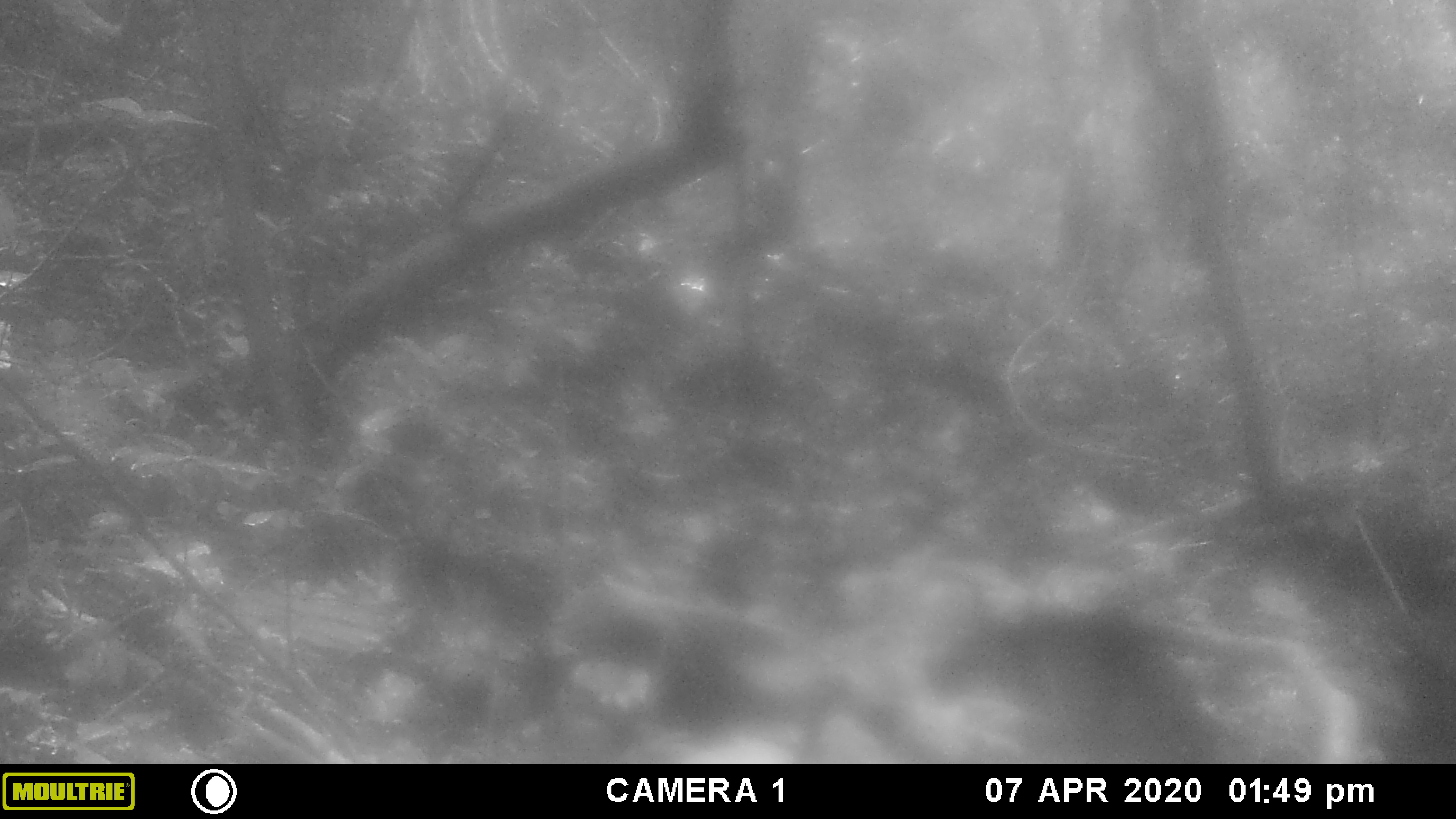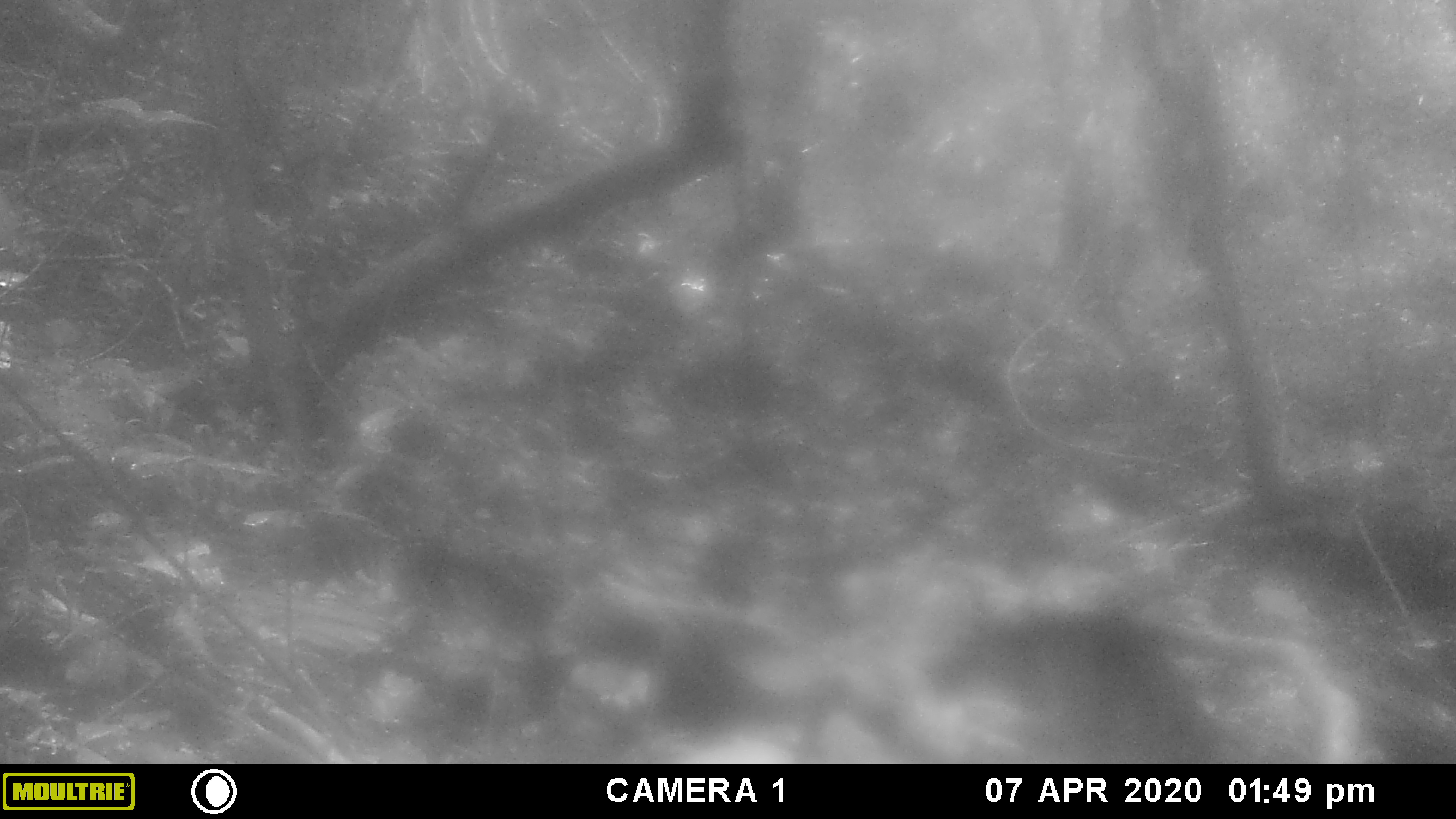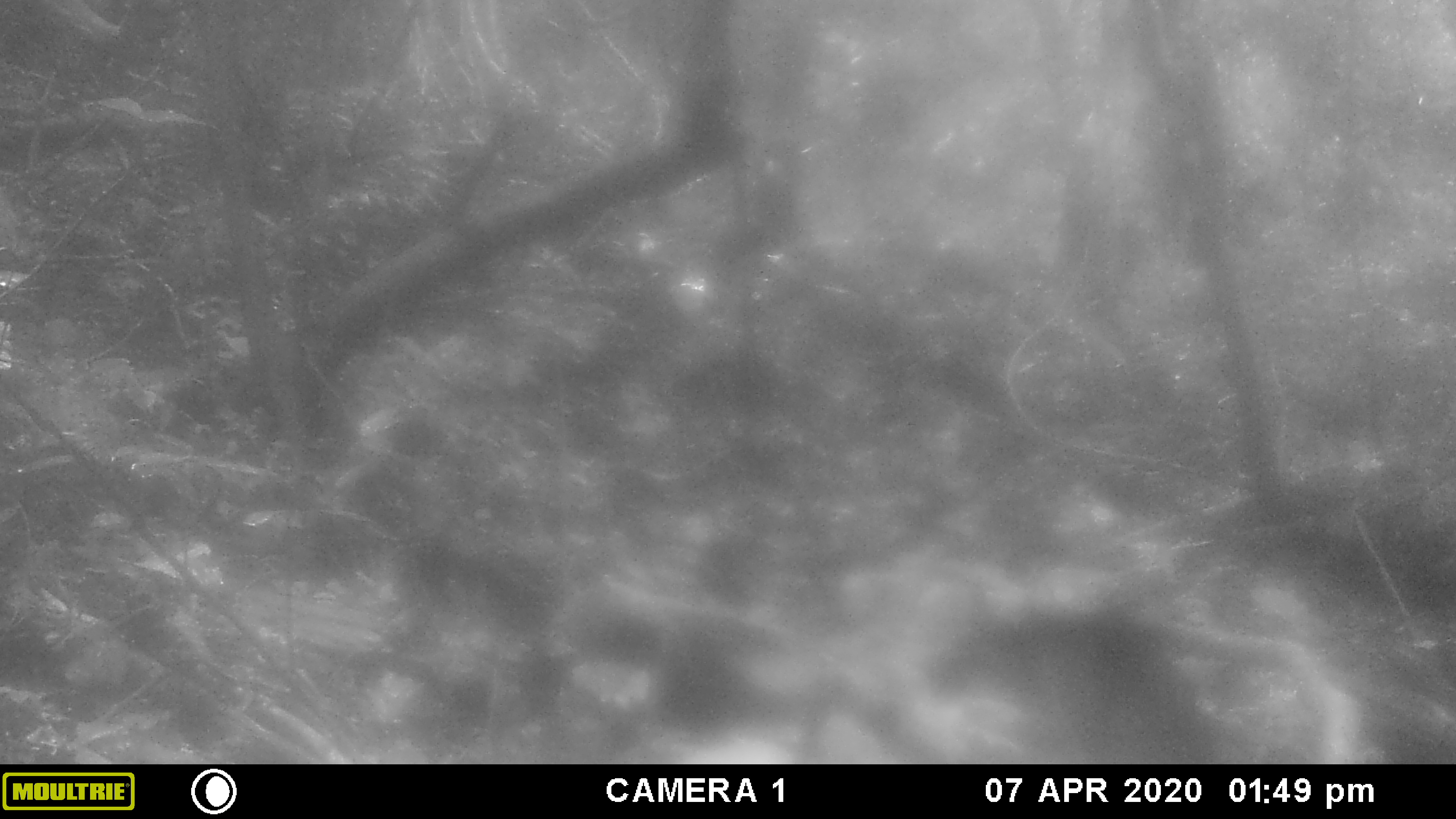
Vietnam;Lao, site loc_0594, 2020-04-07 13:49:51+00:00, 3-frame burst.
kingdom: Animalia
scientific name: Animalia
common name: animal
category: unidentified animal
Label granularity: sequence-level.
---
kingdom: Animalia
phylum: Chordata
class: Mammalia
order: Artiodactyla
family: Bovidae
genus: Capricornis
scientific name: Capricornis sumatraensis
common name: chinese serow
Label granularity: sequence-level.